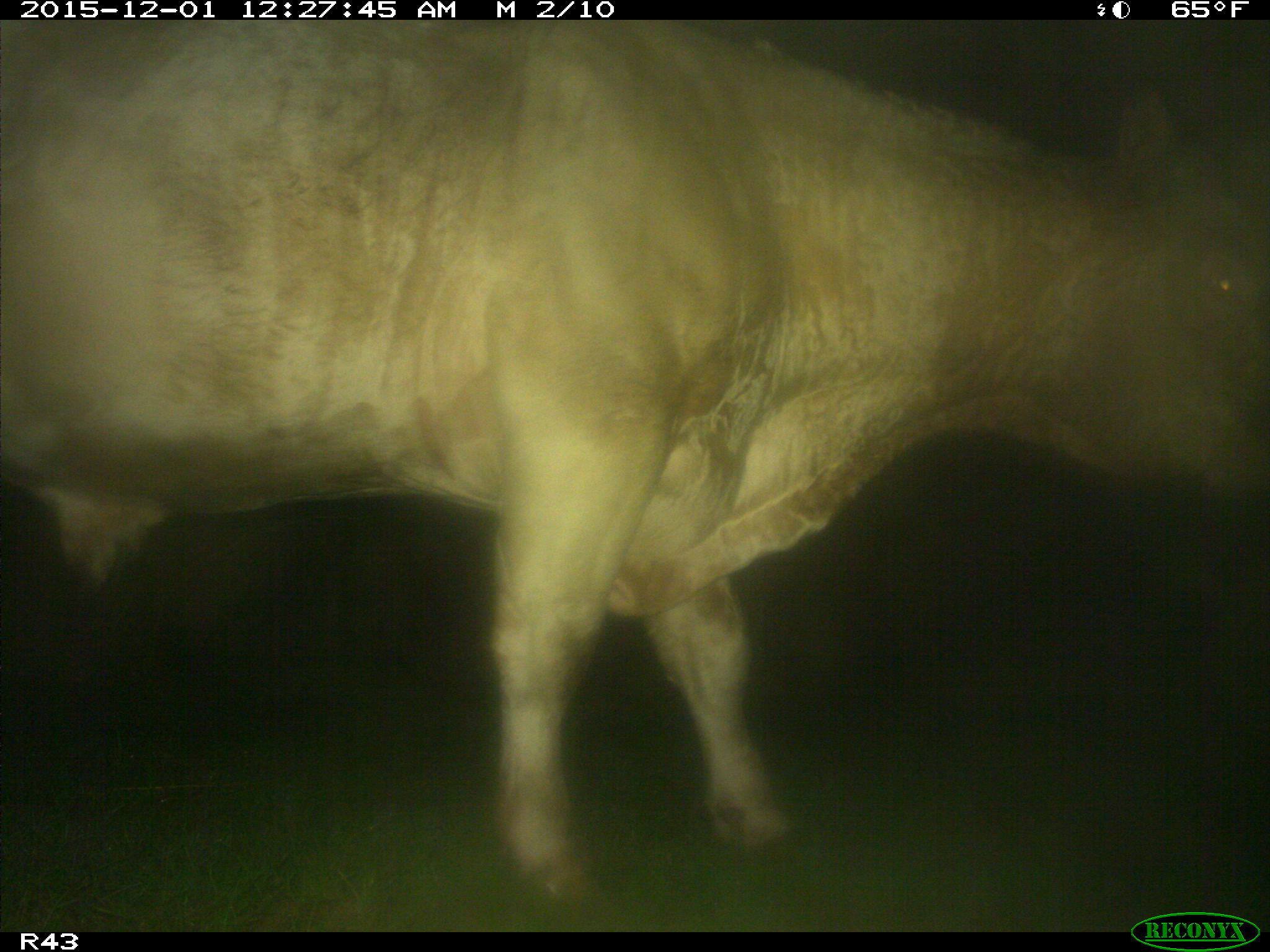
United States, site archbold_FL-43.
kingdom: Animalia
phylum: Chordata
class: Mammalia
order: Artiodactyla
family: Bovidae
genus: Bos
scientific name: Bos taurus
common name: domestic cow